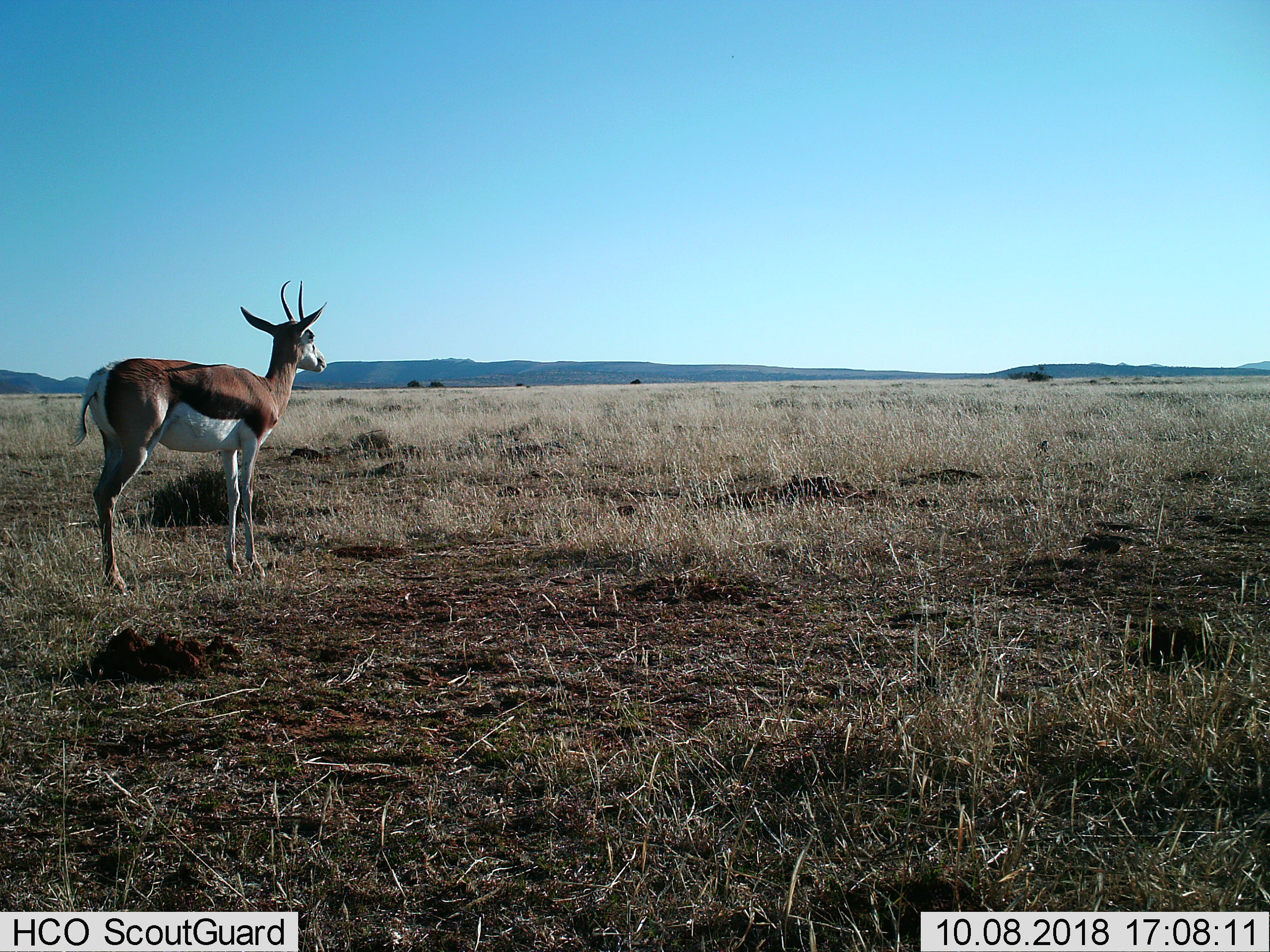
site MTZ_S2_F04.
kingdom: Animalia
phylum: Chordata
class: Mammalia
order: Artiodactyla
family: Bovidae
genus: Antidorcas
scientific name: Antidorcas marsupialis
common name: springbok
Springbok (Antidorcas marsupialis), count 1. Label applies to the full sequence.